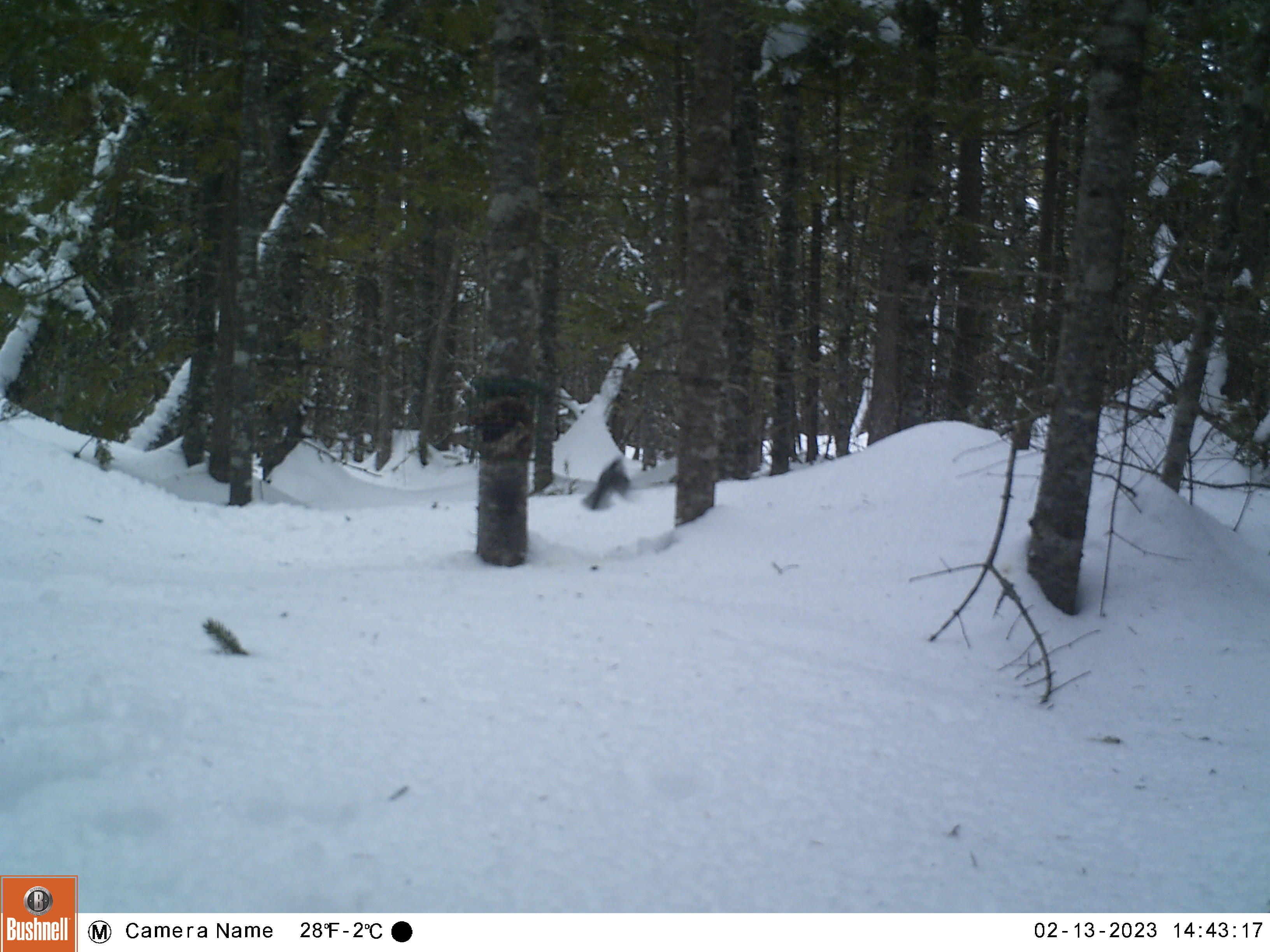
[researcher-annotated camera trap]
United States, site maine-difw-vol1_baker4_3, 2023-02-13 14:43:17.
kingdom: Animalia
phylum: Chordata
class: Aves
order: Passeriformes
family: Paridae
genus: Poecile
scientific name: Poecile atricapillus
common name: black-capped chickadee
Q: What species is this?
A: Black-capped chickadee (Poecile atricapillus).